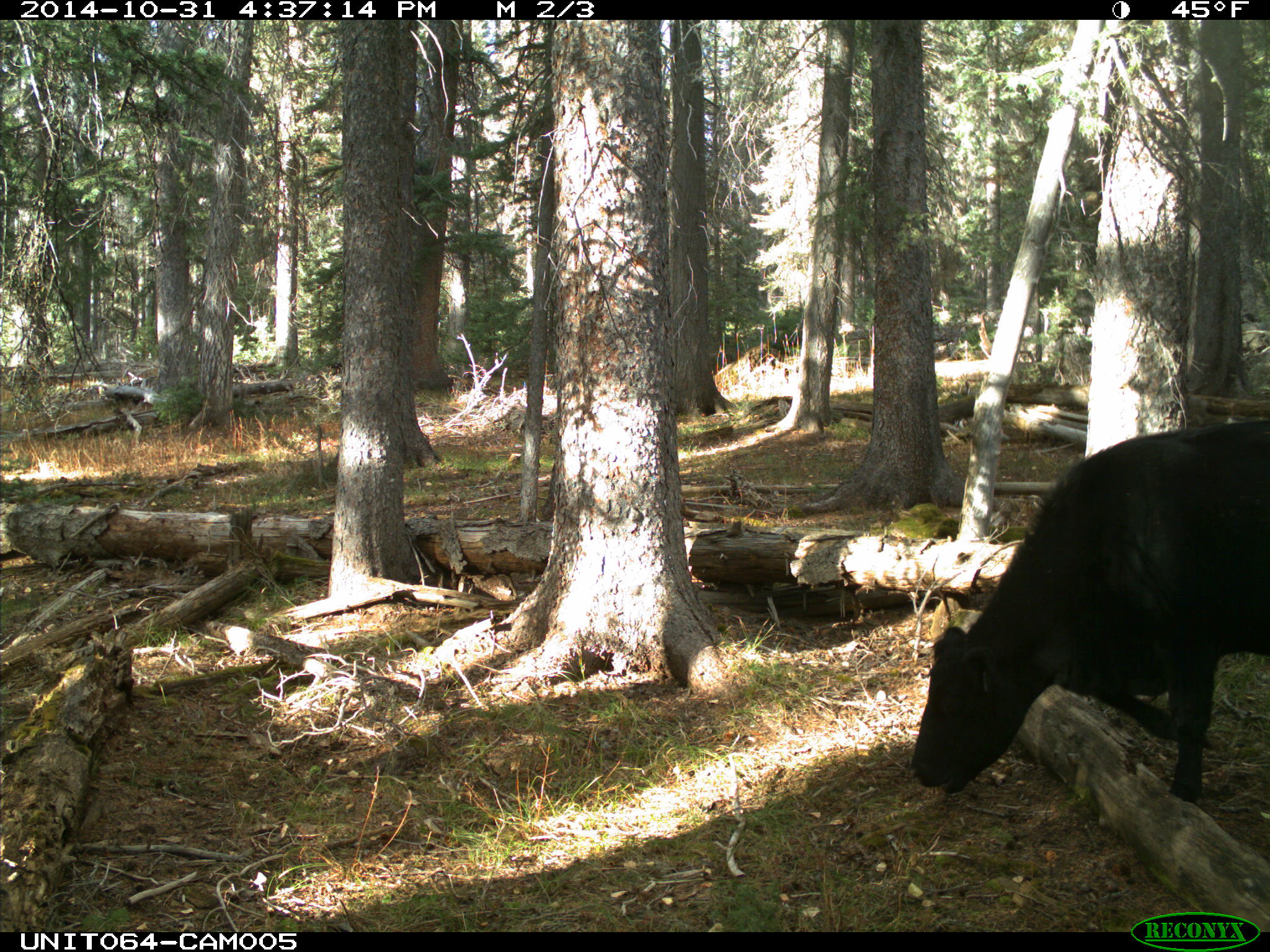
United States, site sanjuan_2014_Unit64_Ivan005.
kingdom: Animalia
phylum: Chordata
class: Mammalia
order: Artiodactyla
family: Bovidae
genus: Bos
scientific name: Bos taurus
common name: domestic cow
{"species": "Bos taurus (domestic cow)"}